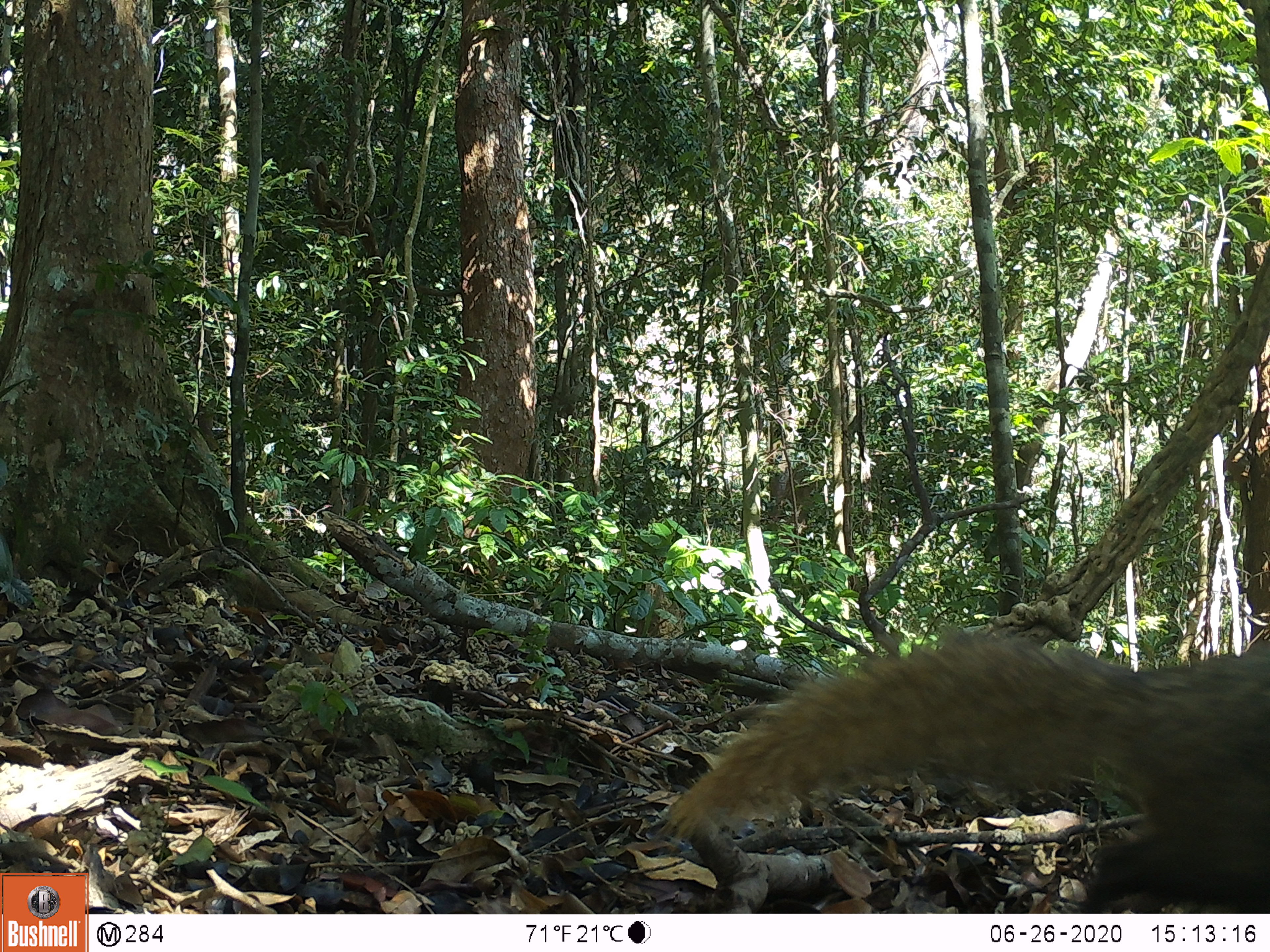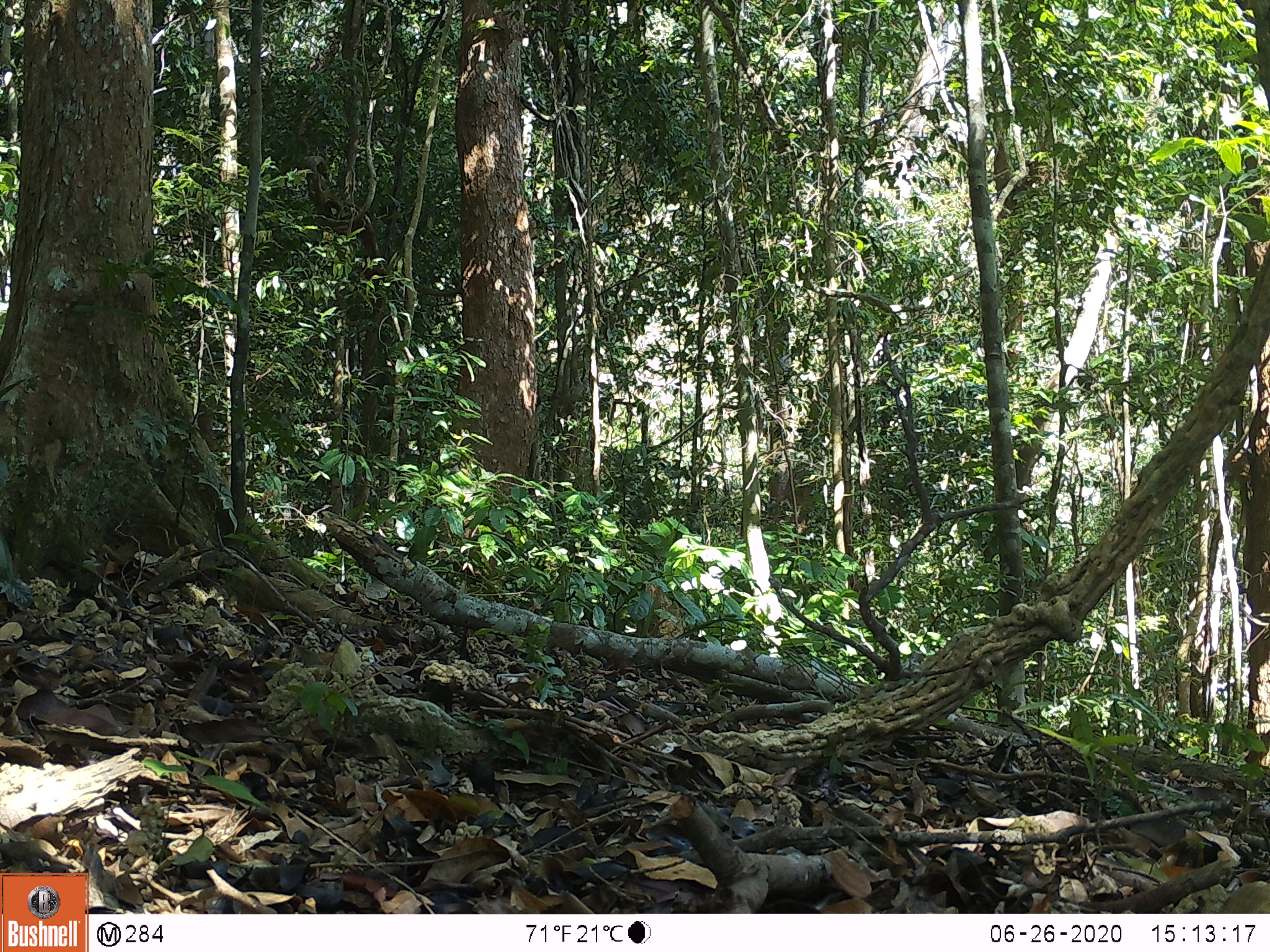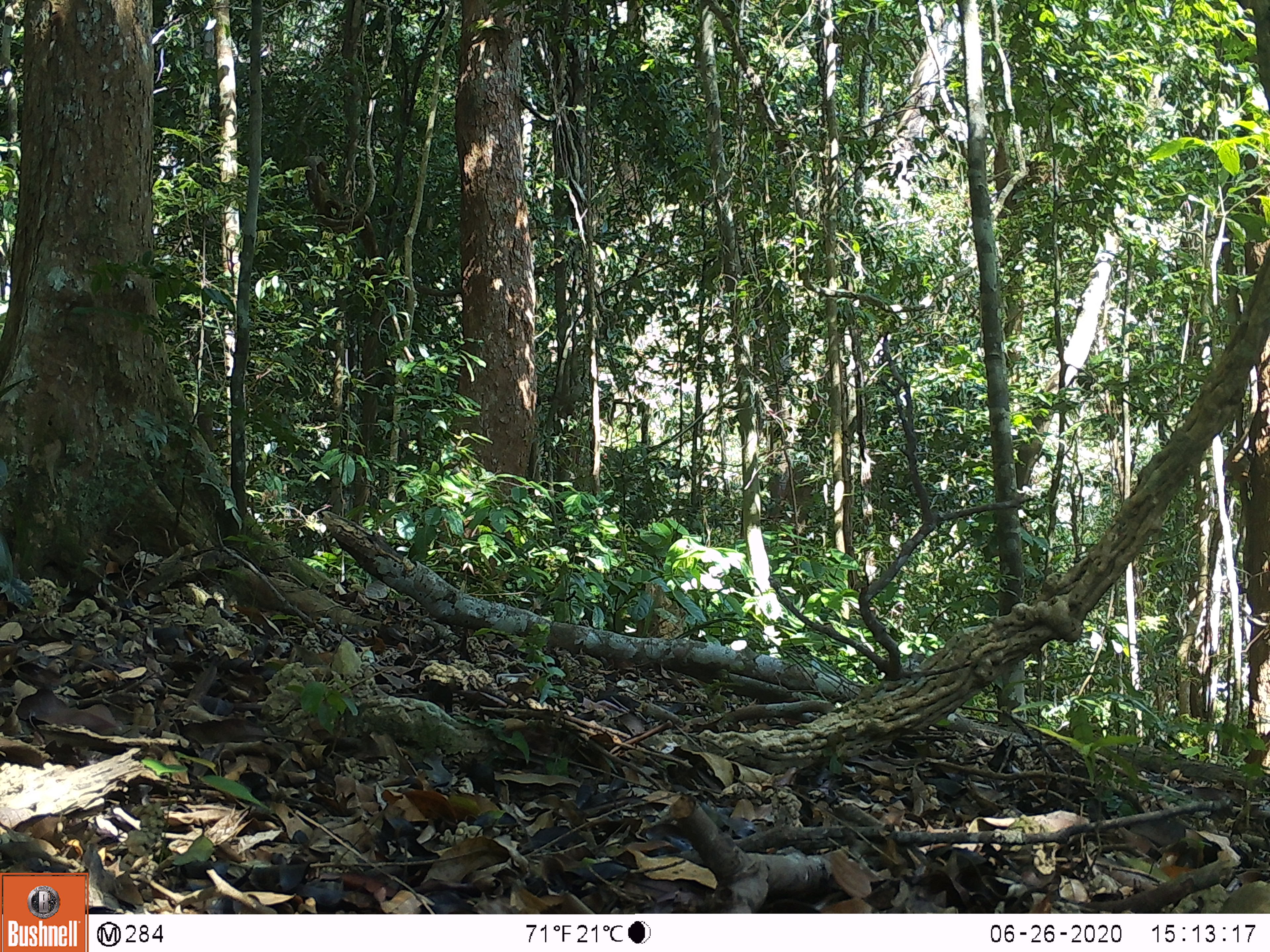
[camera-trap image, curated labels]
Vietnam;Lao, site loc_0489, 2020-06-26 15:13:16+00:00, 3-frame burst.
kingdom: Animalia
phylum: Chordata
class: Mammalia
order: Carnivora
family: Herpestidae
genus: Urva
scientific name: Urva urva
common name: crab-eating mongoose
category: crab eating mongoose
Crab eating mongoose (crab-eating mongoose) (Urva urva). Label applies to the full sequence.